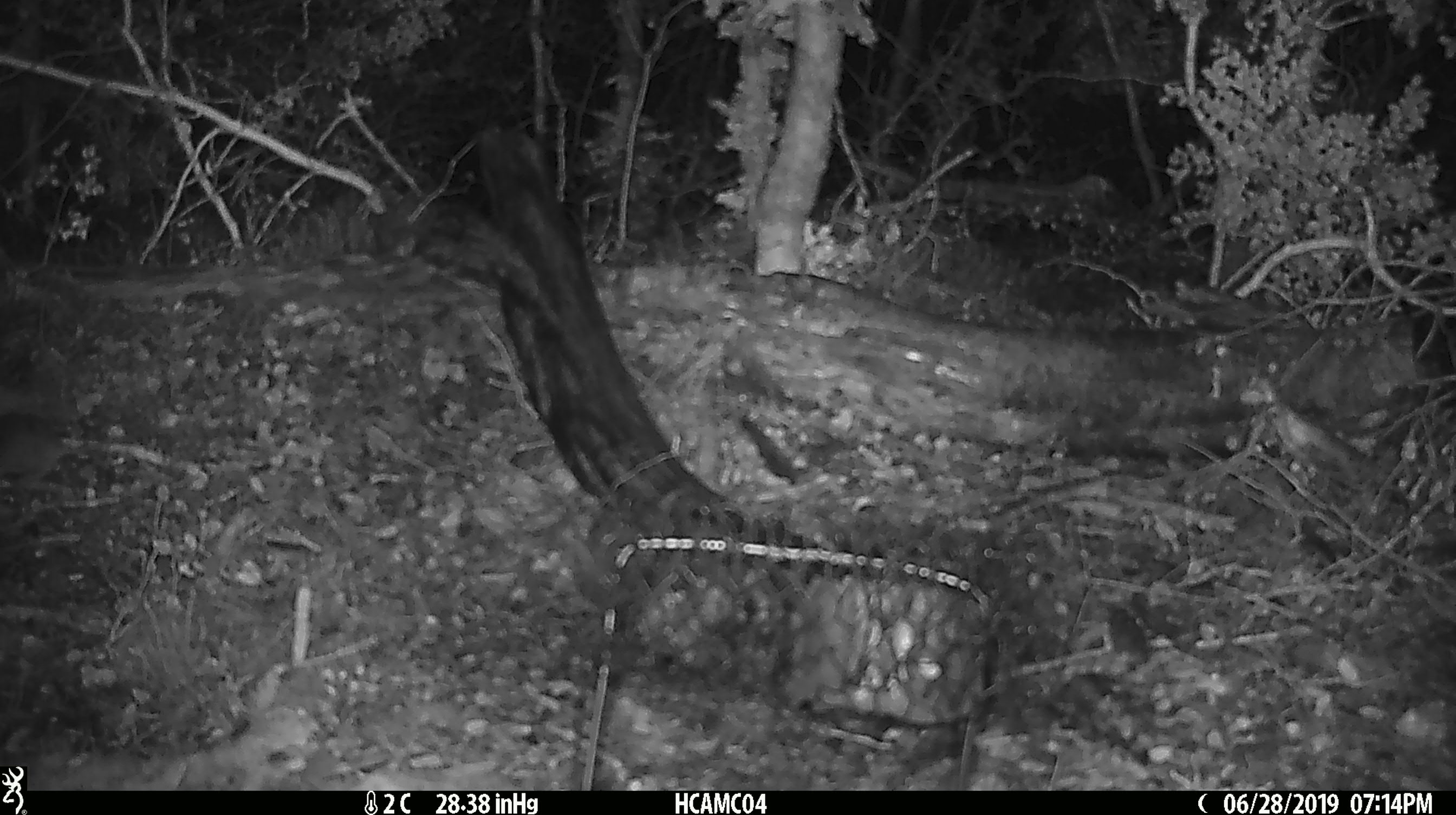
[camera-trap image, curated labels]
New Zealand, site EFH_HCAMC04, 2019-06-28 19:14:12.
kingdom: Animalia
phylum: Chordata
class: Mammalia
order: Rodentia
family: Muridae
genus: Rattus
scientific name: Rattus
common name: rat